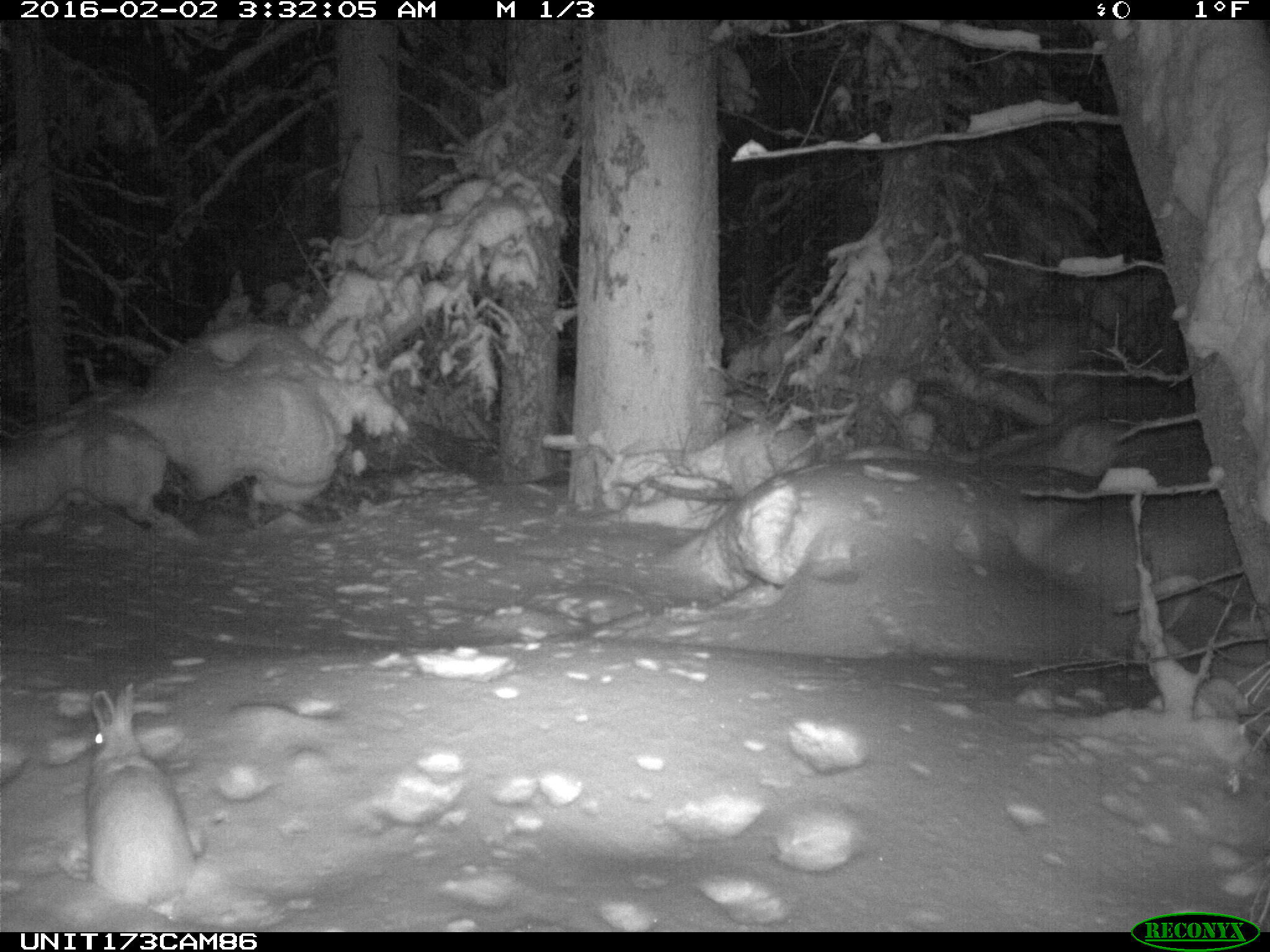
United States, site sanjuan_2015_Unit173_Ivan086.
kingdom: Animalia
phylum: Chordata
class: Mammalia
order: Lagomorpha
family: Leporidae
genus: Lepus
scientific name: Lepus americanus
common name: snowshoe hare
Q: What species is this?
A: Lepus americanus (snowshoe hare).